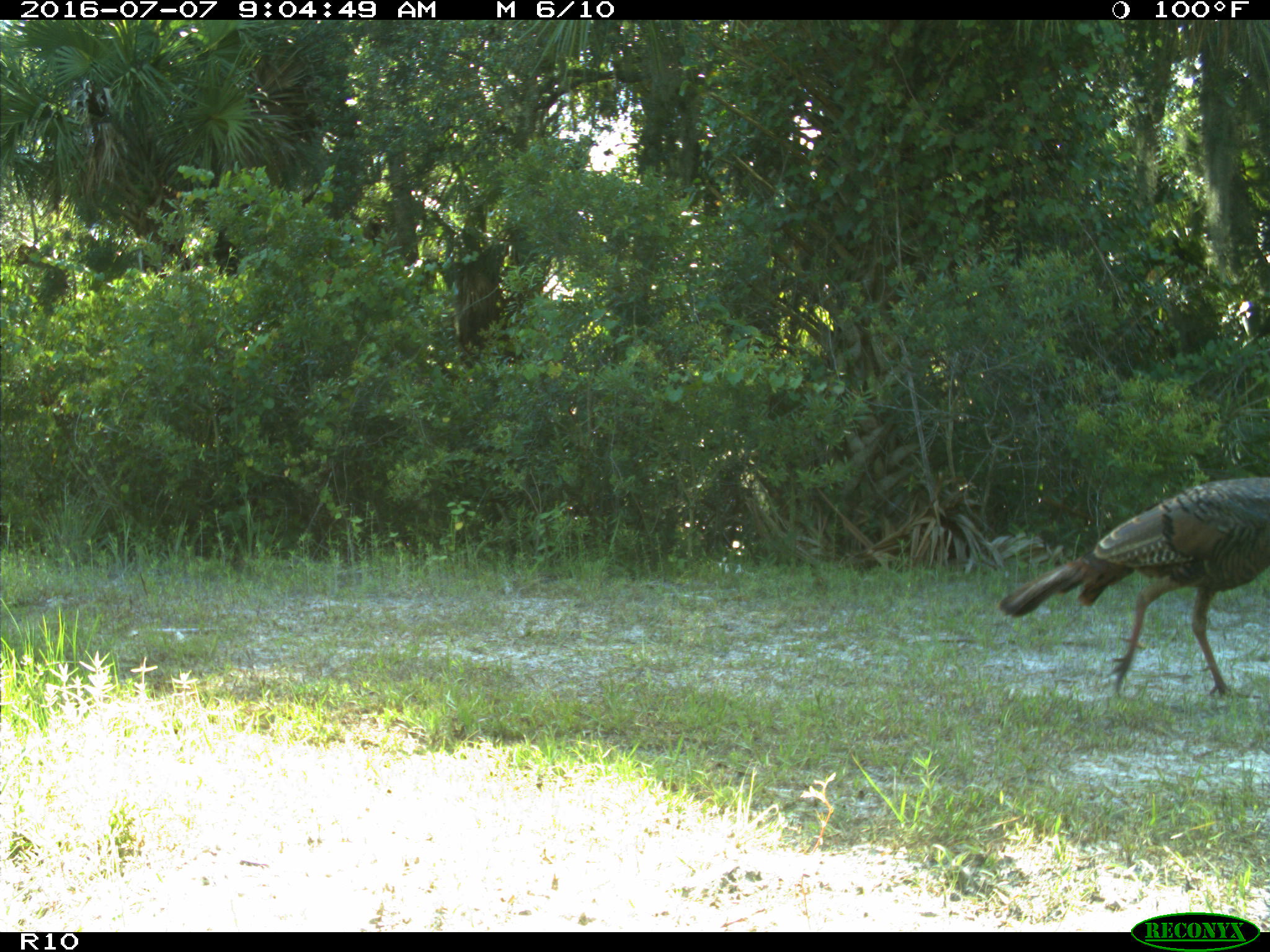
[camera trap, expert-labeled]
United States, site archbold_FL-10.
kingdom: Animalia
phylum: Chordata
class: Aves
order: Galliformes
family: Phasianidae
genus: Meleagris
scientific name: Meleagris gallopavo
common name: wild turkey